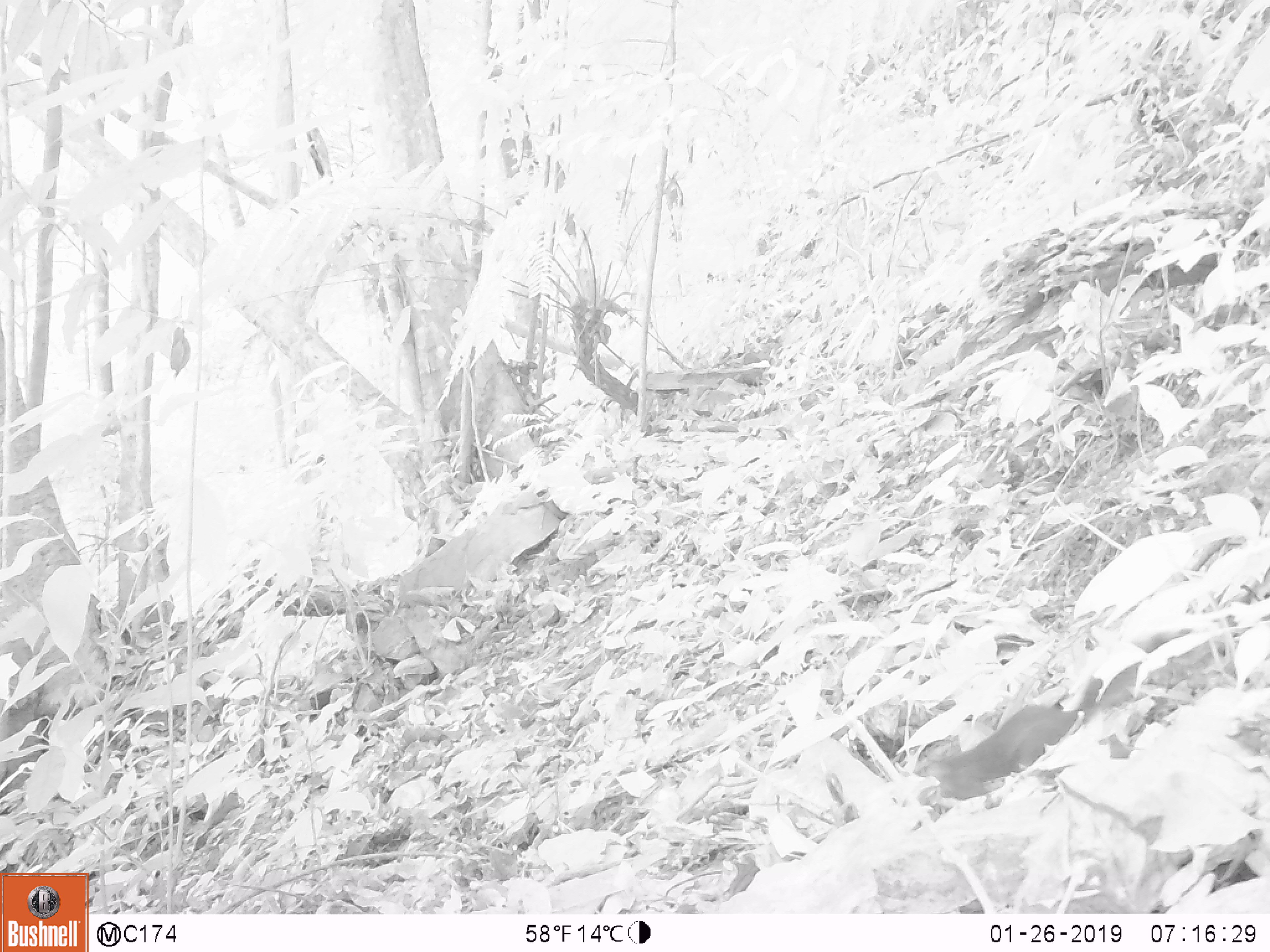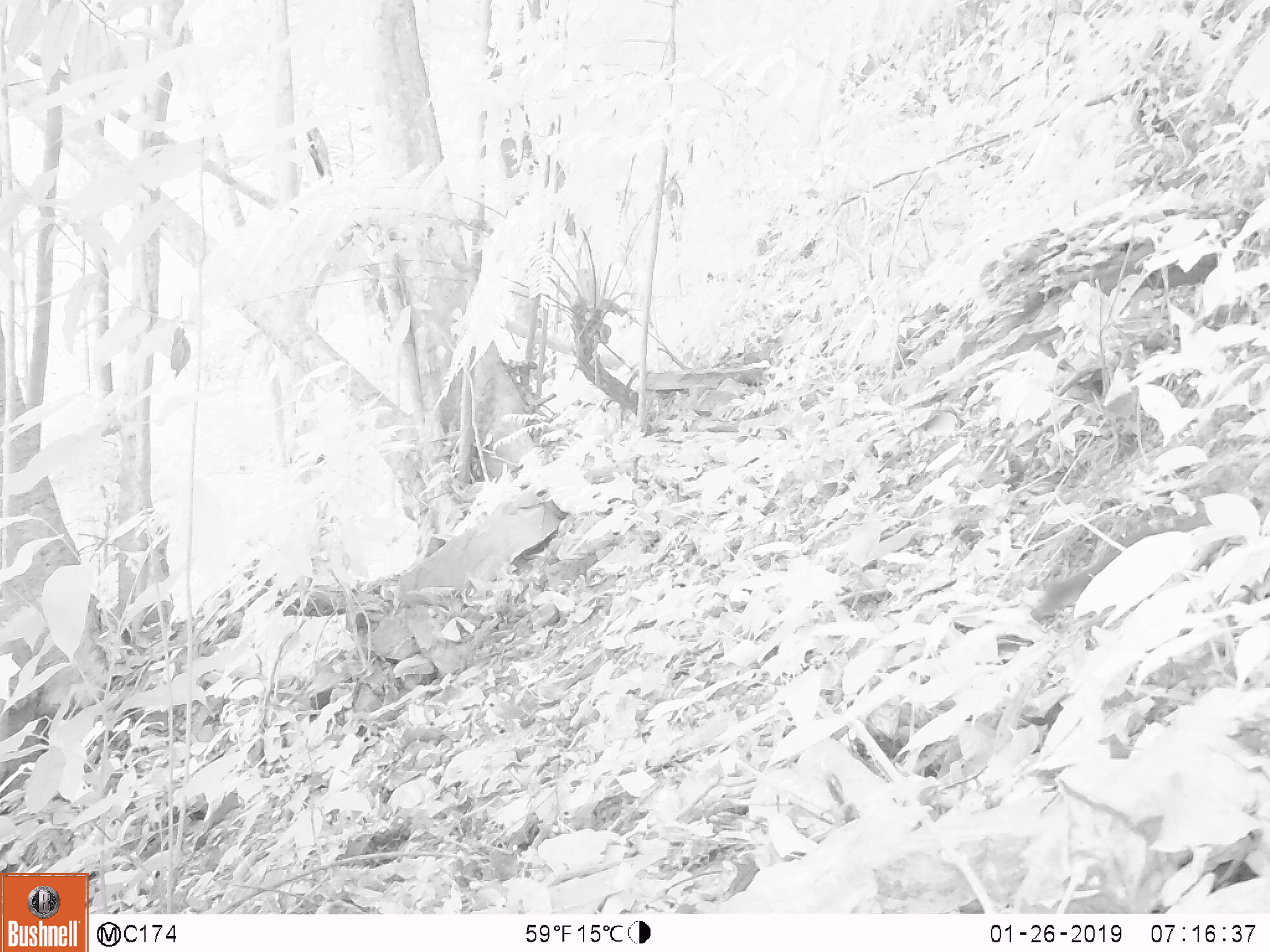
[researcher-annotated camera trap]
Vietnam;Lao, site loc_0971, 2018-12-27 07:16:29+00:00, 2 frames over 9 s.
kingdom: Animalia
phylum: Chordata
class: Mammalia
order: Rodentia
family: Sciuridae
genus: Dremomys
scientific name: Dremomys rufigenis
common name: red-cheeked squirrel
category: red cheeked squirrel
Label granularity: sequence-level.